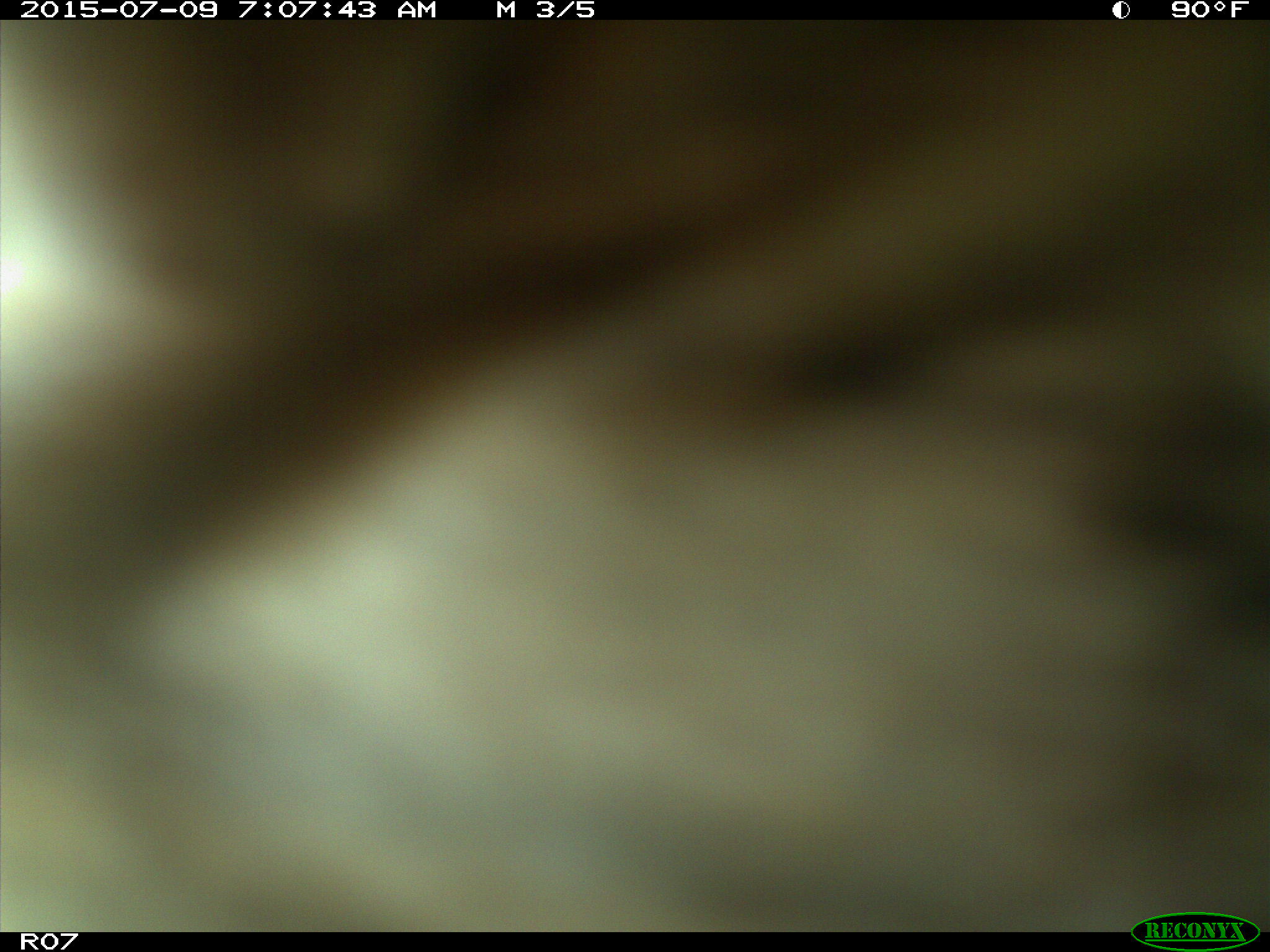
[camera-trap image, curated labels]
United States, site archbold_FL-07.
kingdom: Animalia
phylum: Chordata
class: Mammalia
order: Artiodactyla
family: Bovidae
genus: Bos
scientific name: Bos taurus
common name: domestic cow